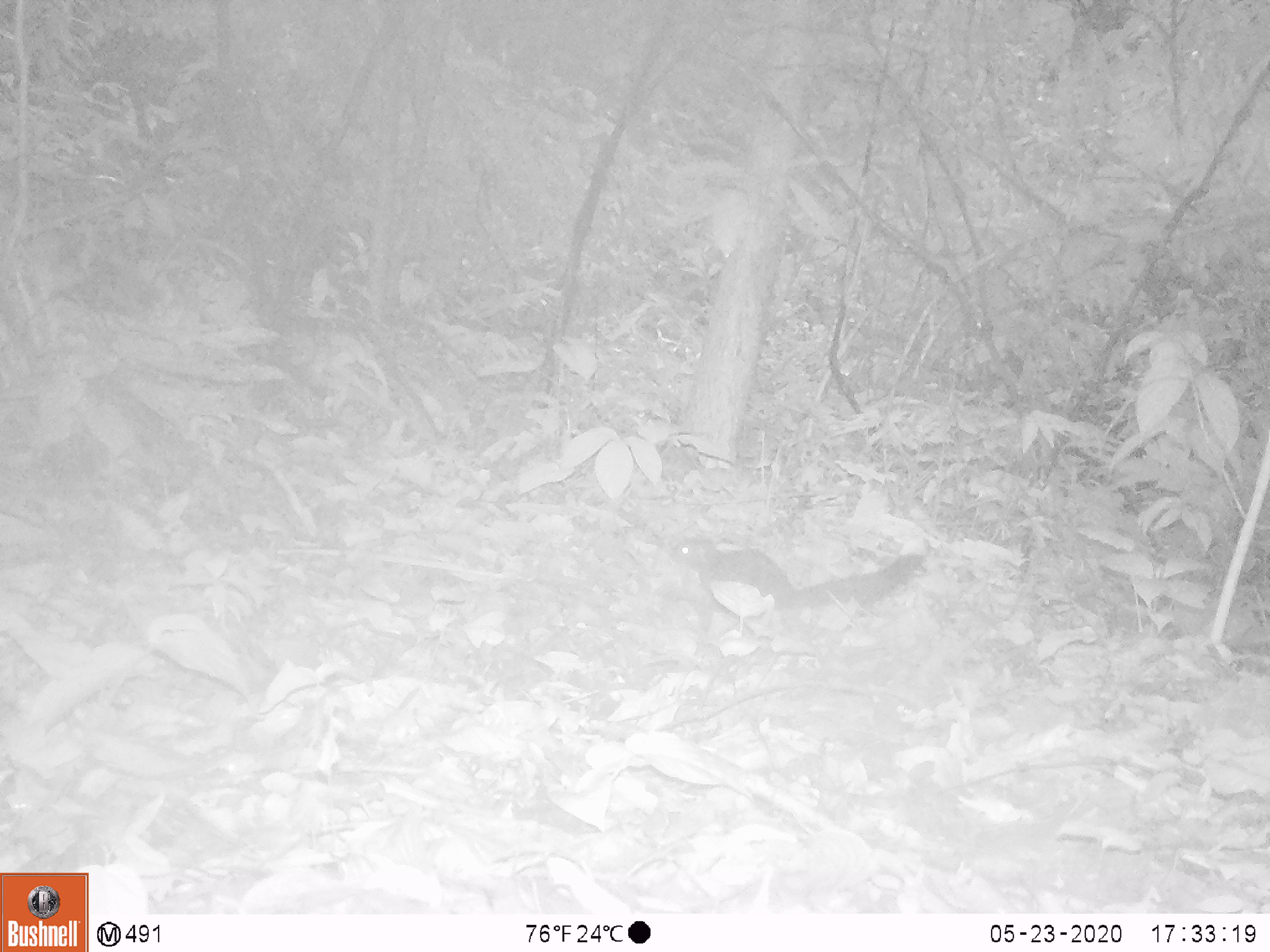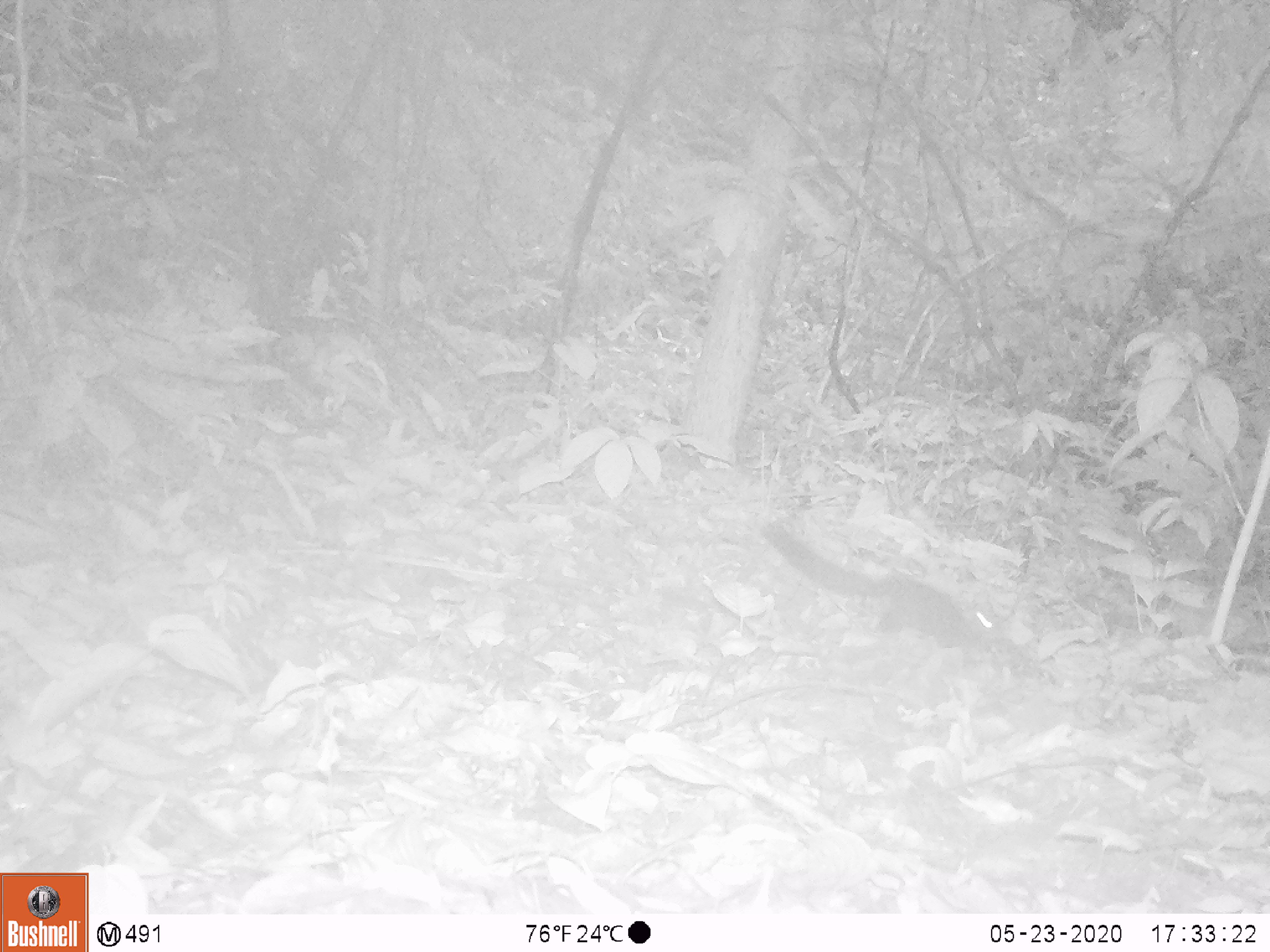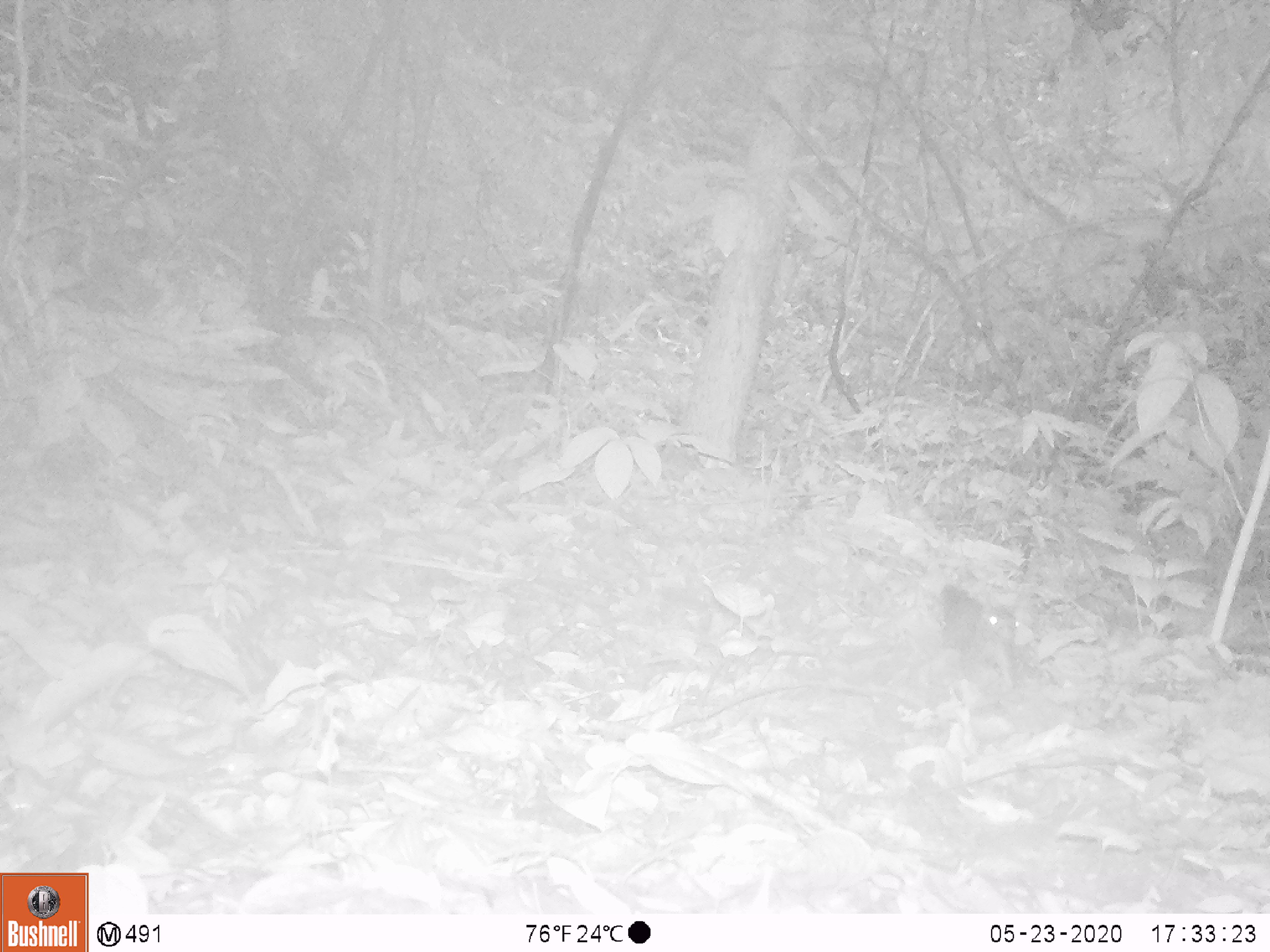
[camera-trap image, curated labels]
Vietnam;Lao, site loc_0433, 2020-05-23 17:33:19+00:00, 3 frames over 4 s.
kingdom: Animalia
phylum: Chordata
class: Mammalia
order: Rodentia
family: Sciuridae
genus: Callosciurus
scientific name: Callosciurus erythraeus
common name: pallas's squirrel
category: pallass squirrel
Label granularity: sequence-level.